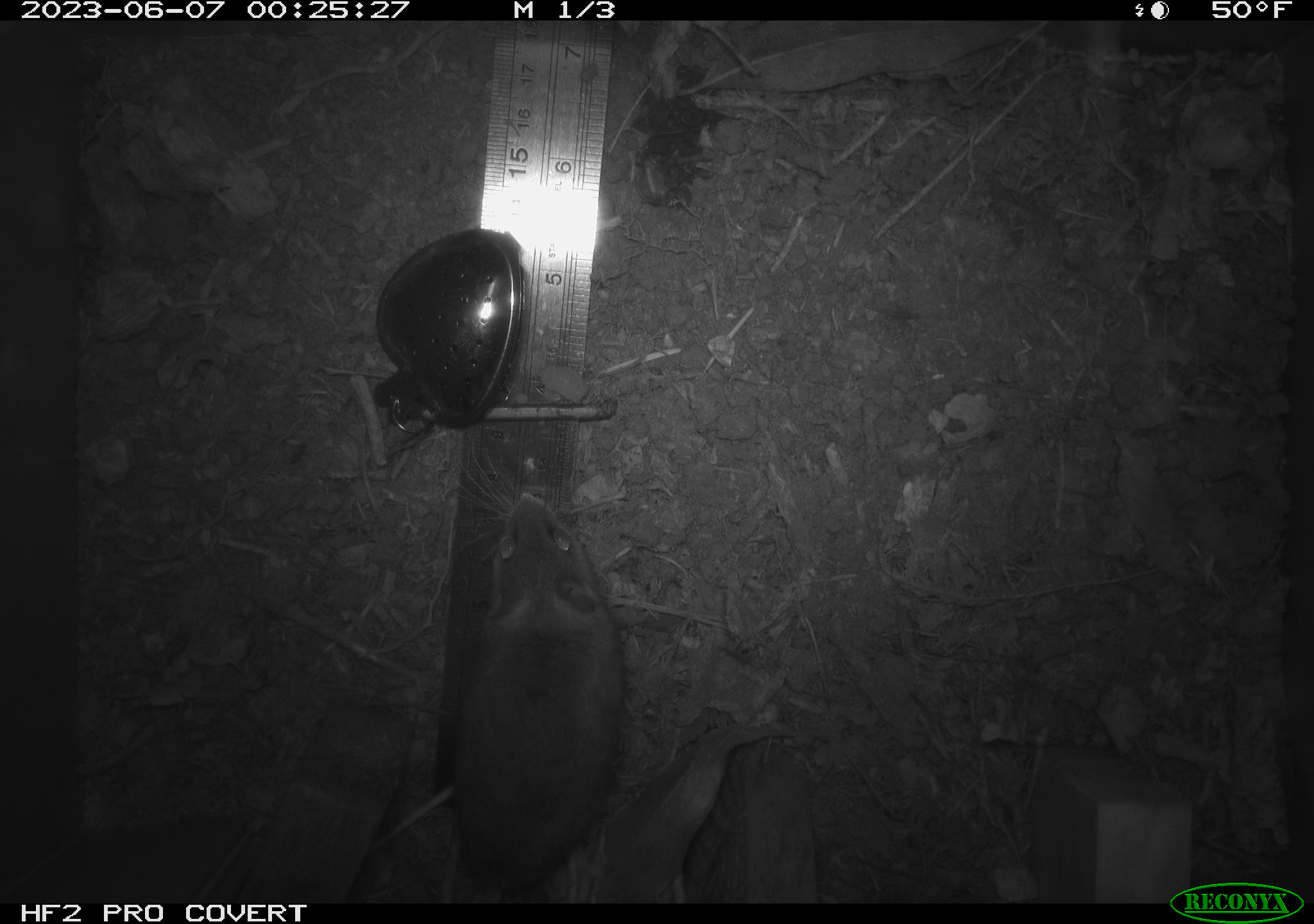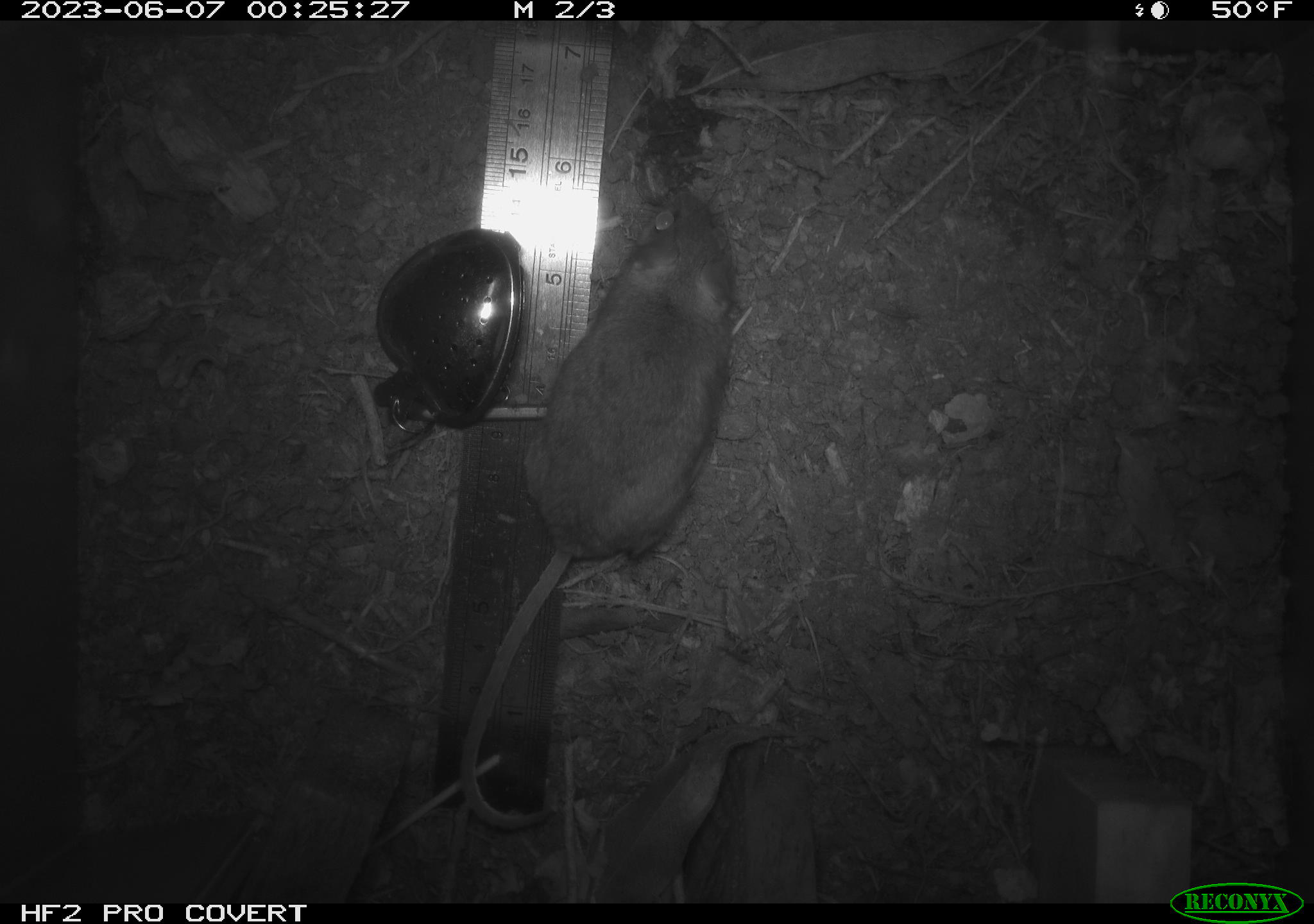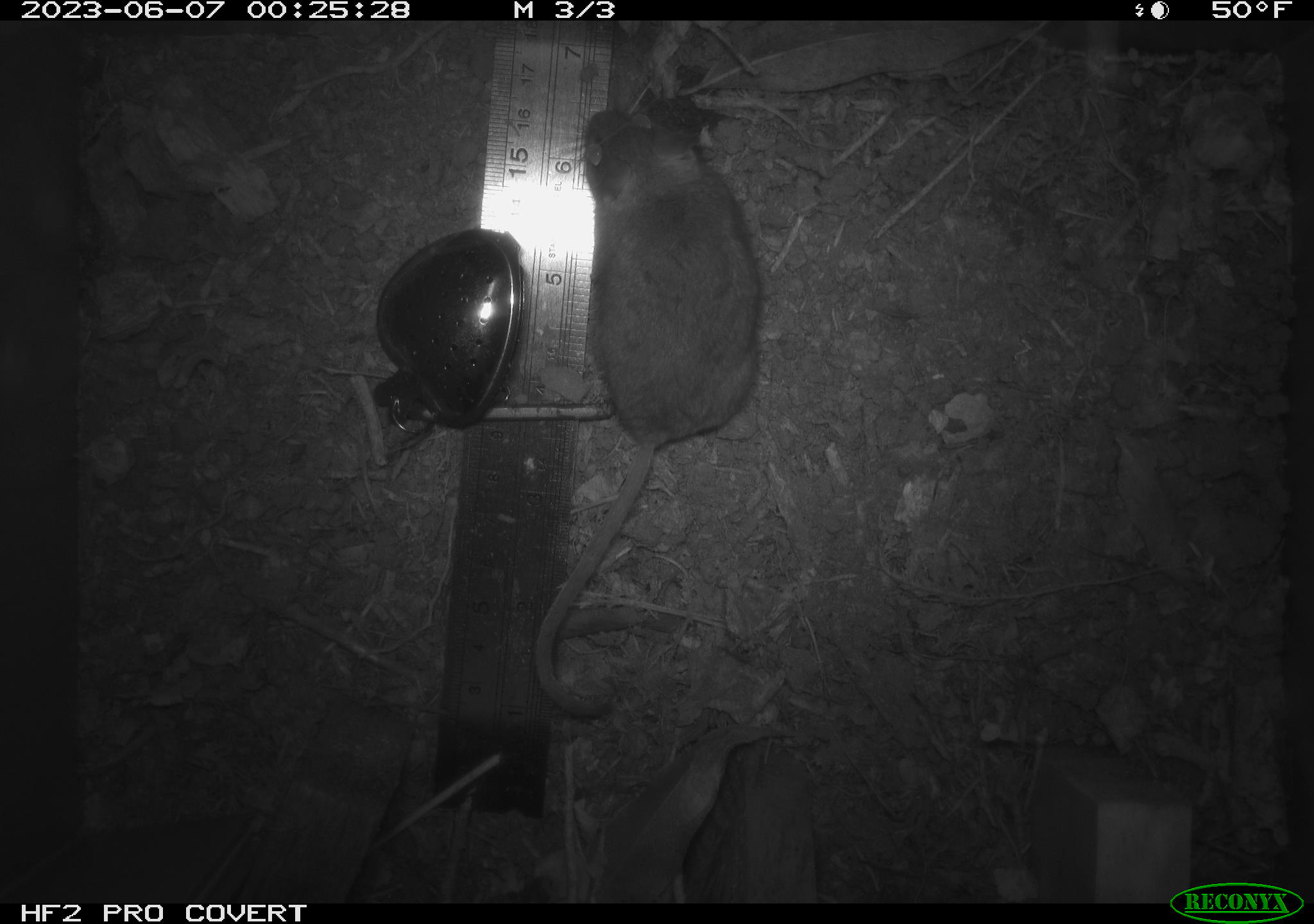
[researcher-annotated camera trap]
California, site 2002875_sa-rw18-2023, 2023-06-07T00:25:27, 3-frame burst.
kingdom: Animalia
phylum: Chordata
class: Mammalia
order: Rodentia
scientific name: Rodentia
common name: mouse species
Mouse species (Rodentia).